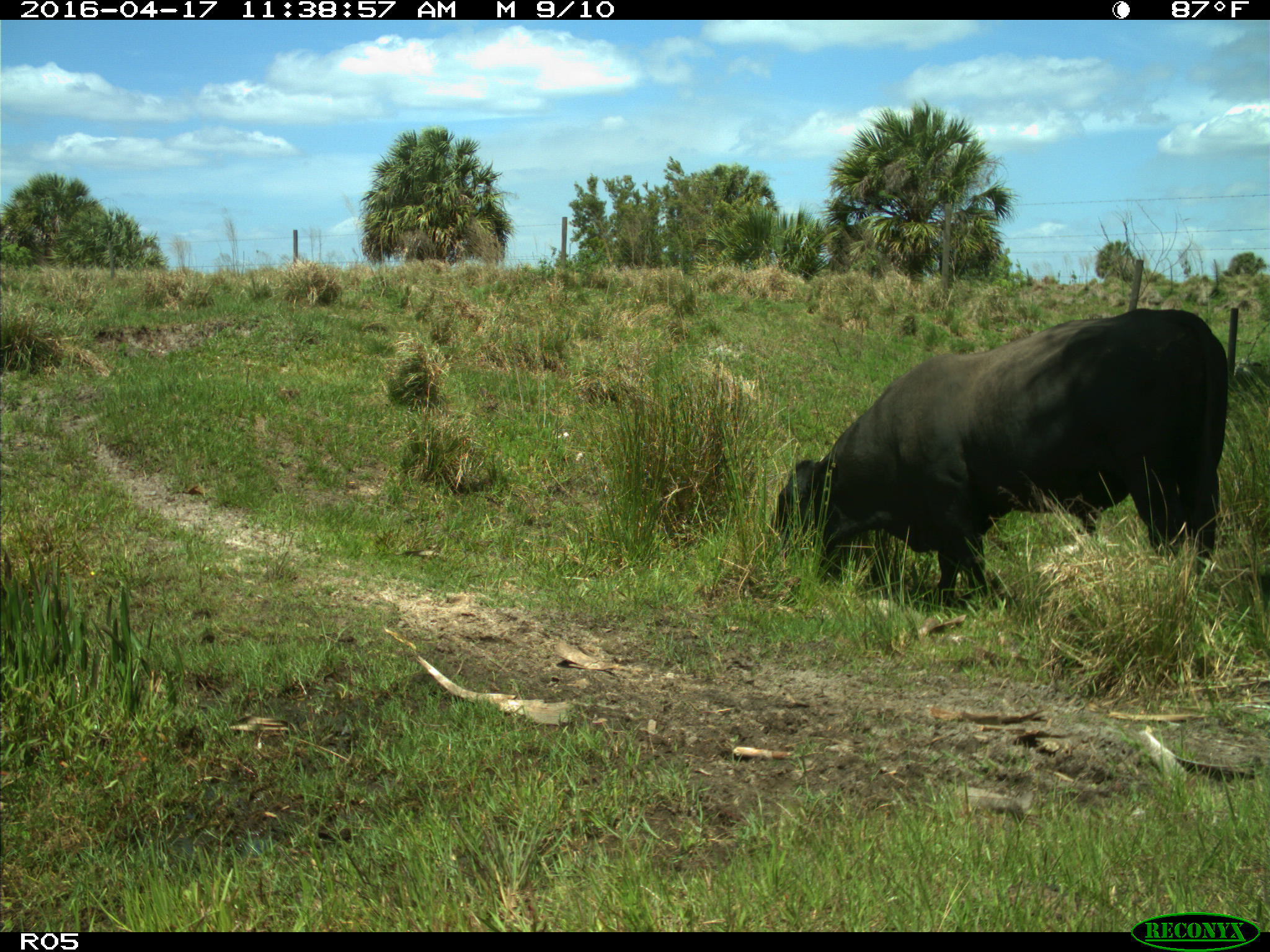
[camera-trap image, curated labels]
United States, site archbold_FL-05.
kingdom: Animalia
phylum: Chordata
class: Mammalia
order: Artiodactyla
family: Bovidae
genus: Bos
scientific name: Bos taurus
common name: domestic cow